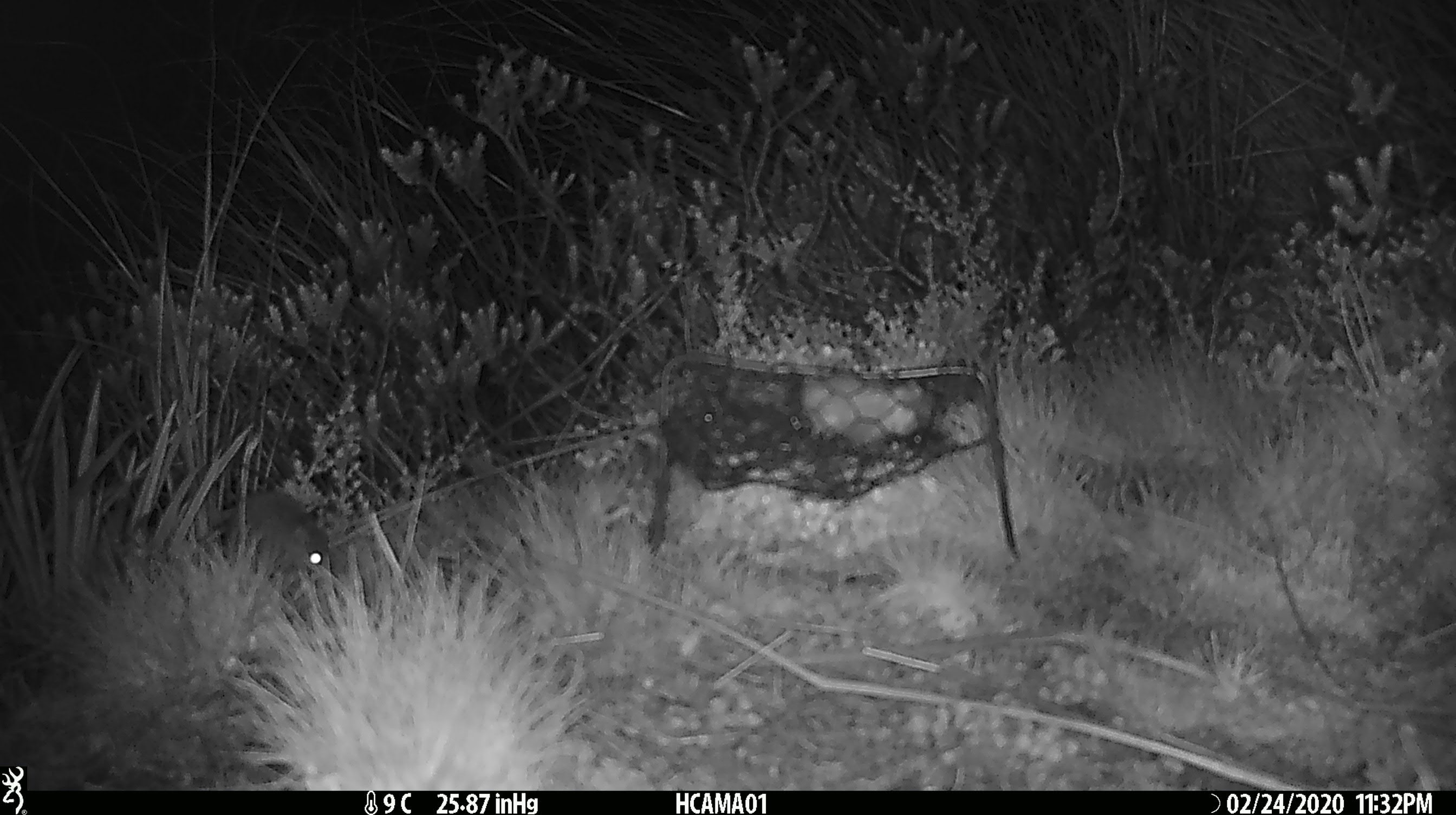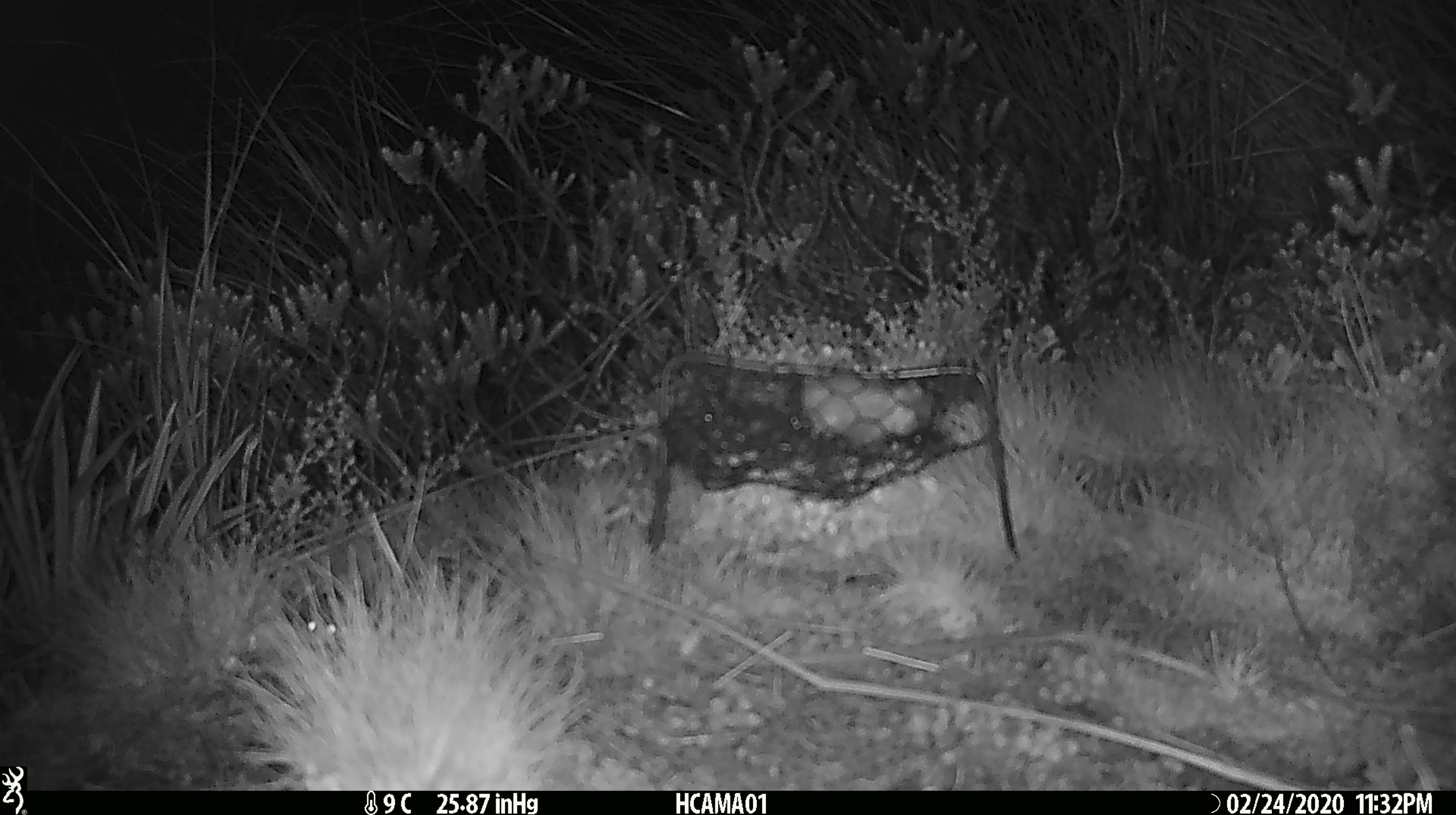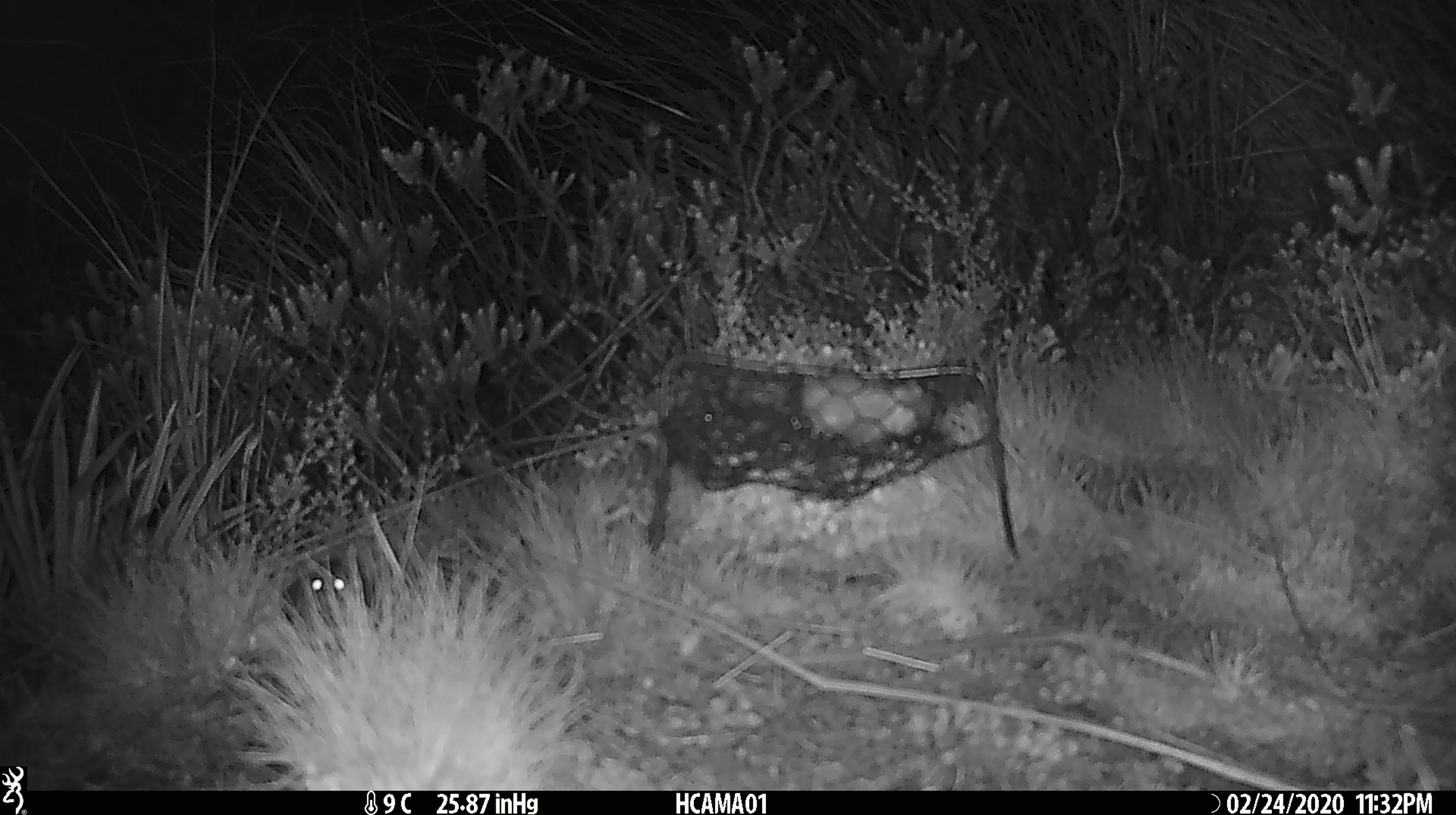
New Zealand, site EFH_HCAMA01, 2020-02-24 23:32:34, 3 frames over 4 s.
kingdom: Animalia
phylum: Chordata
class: Mammalia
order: Rodentia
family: Muridae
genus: Mus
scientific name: Mus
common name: mouse